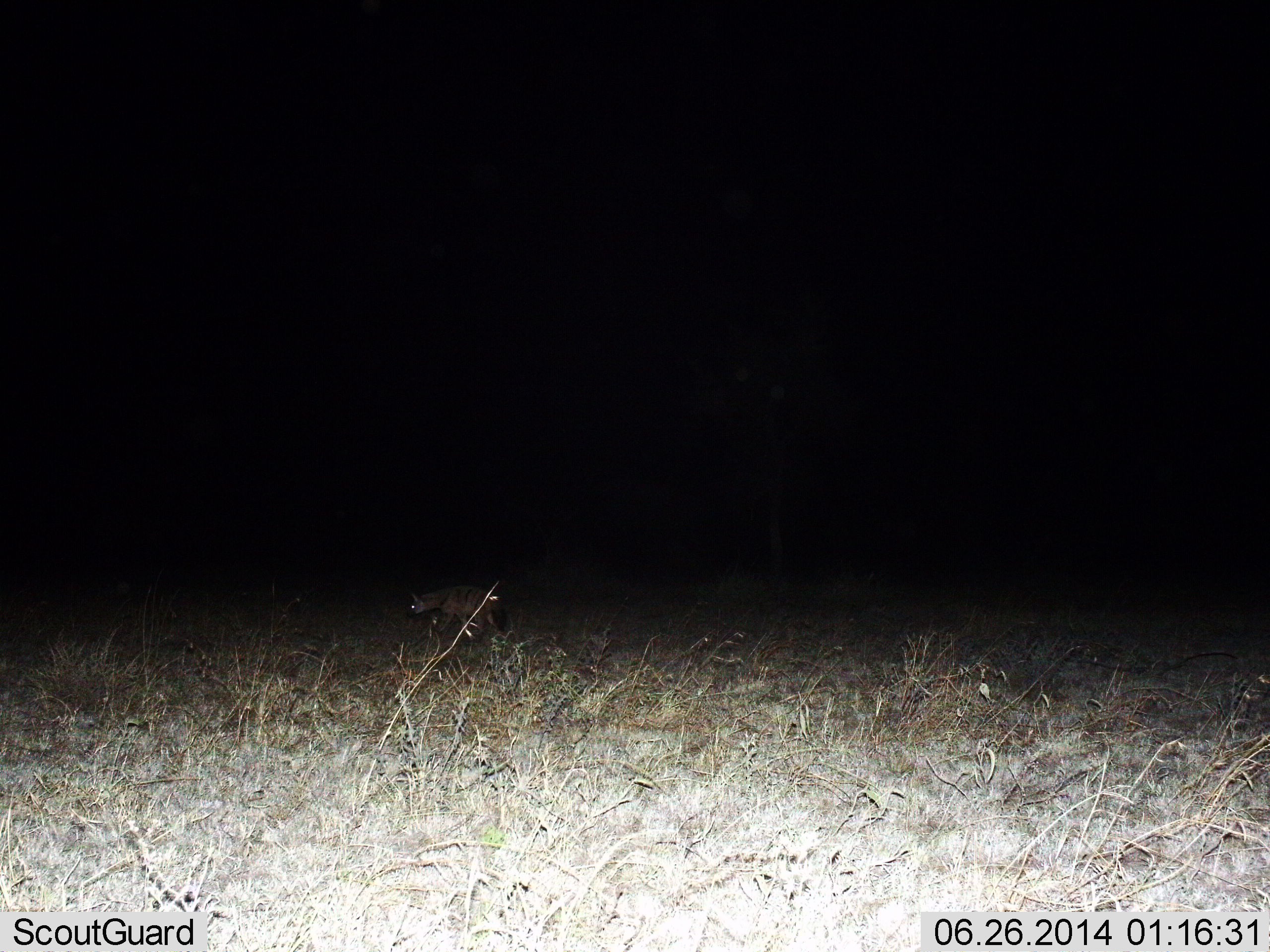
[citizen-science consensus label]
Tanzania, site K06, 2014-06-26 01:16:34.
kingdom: Animalia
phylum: Chordata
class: Mammalia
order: Carnivora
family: Hyaenidae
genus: Proteles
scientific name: Proteles cristatus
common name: aardwolf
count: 1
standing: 0%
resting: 0%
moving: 100%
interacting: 0%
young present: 0%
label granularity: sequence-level